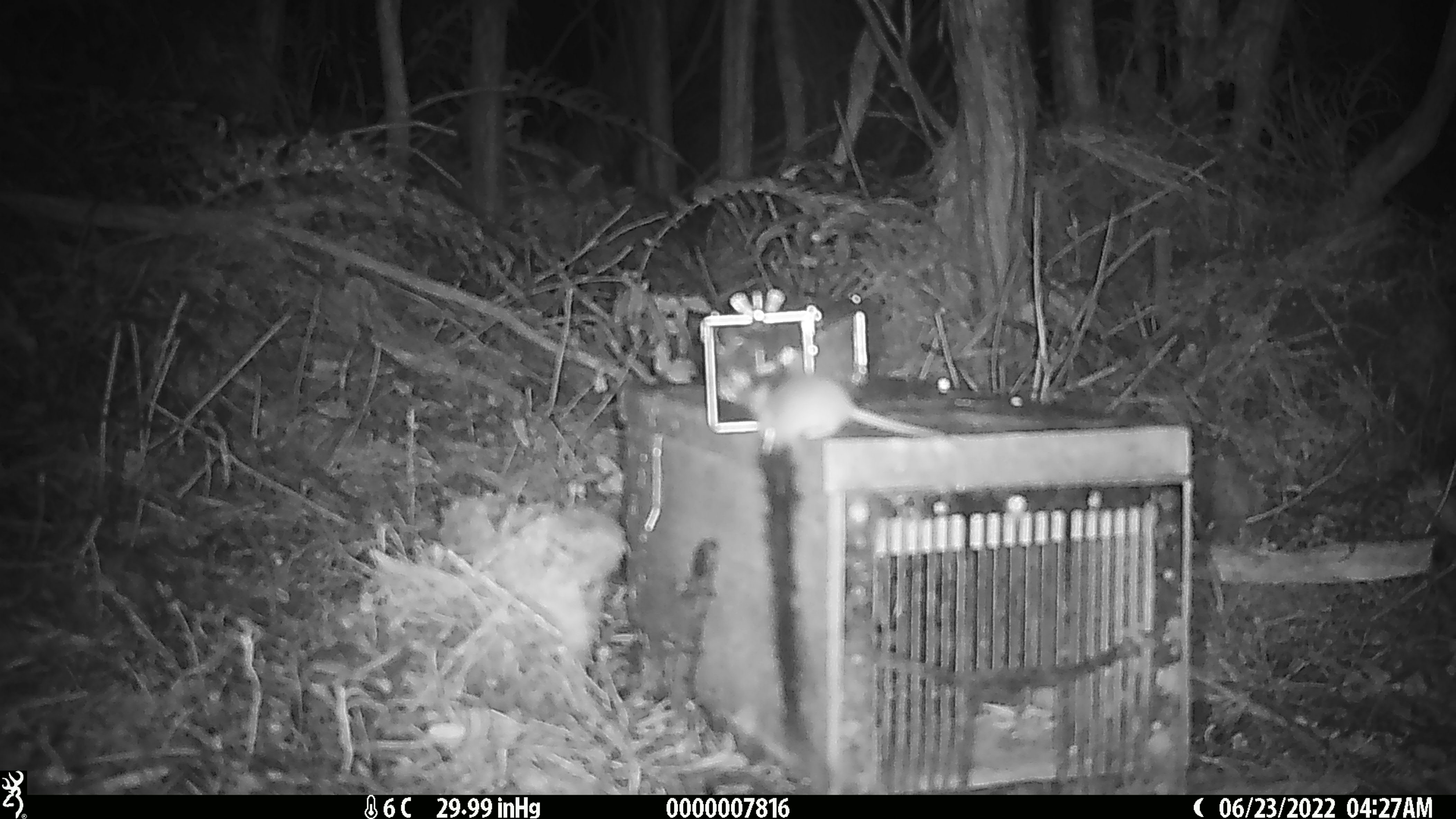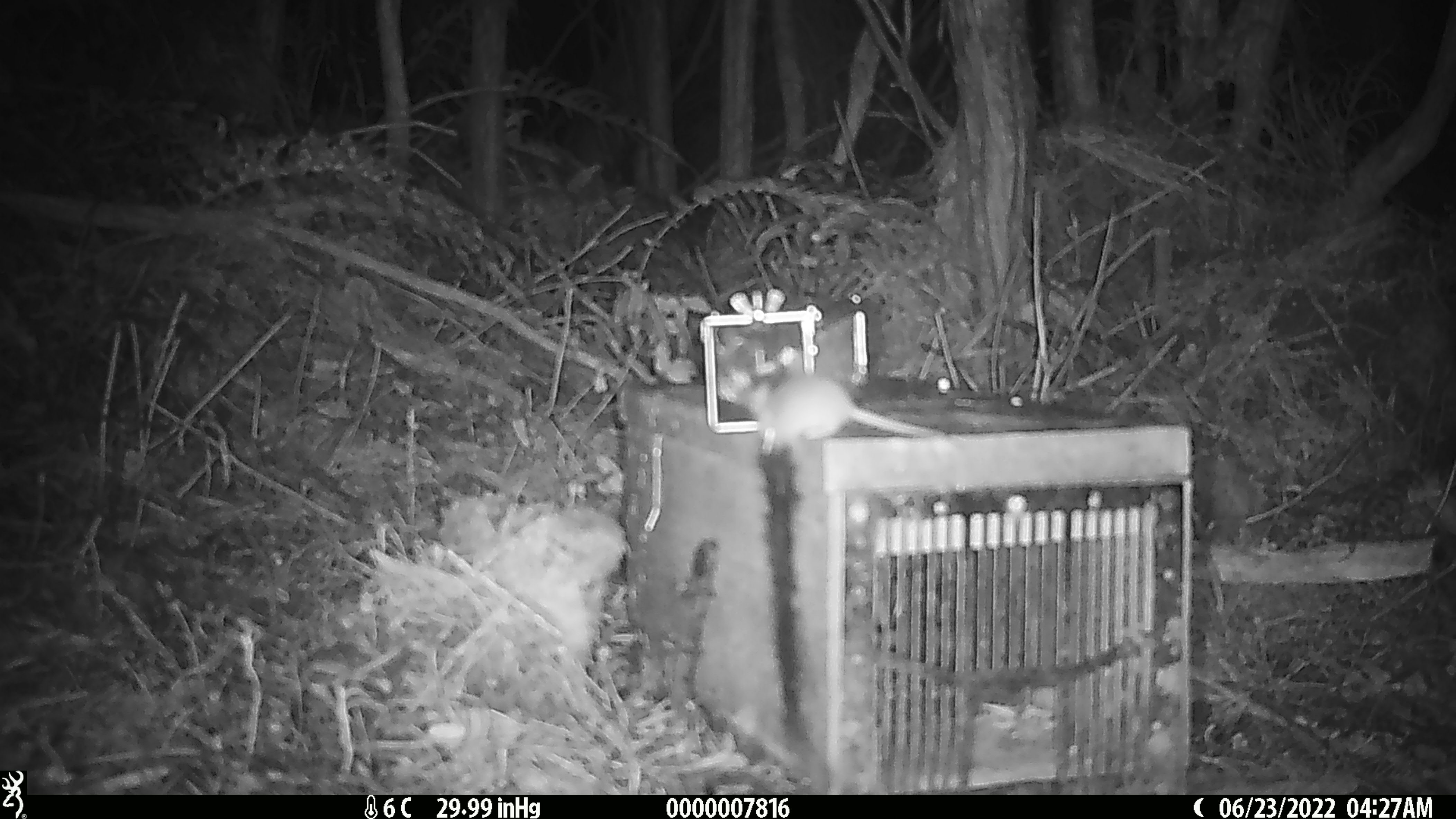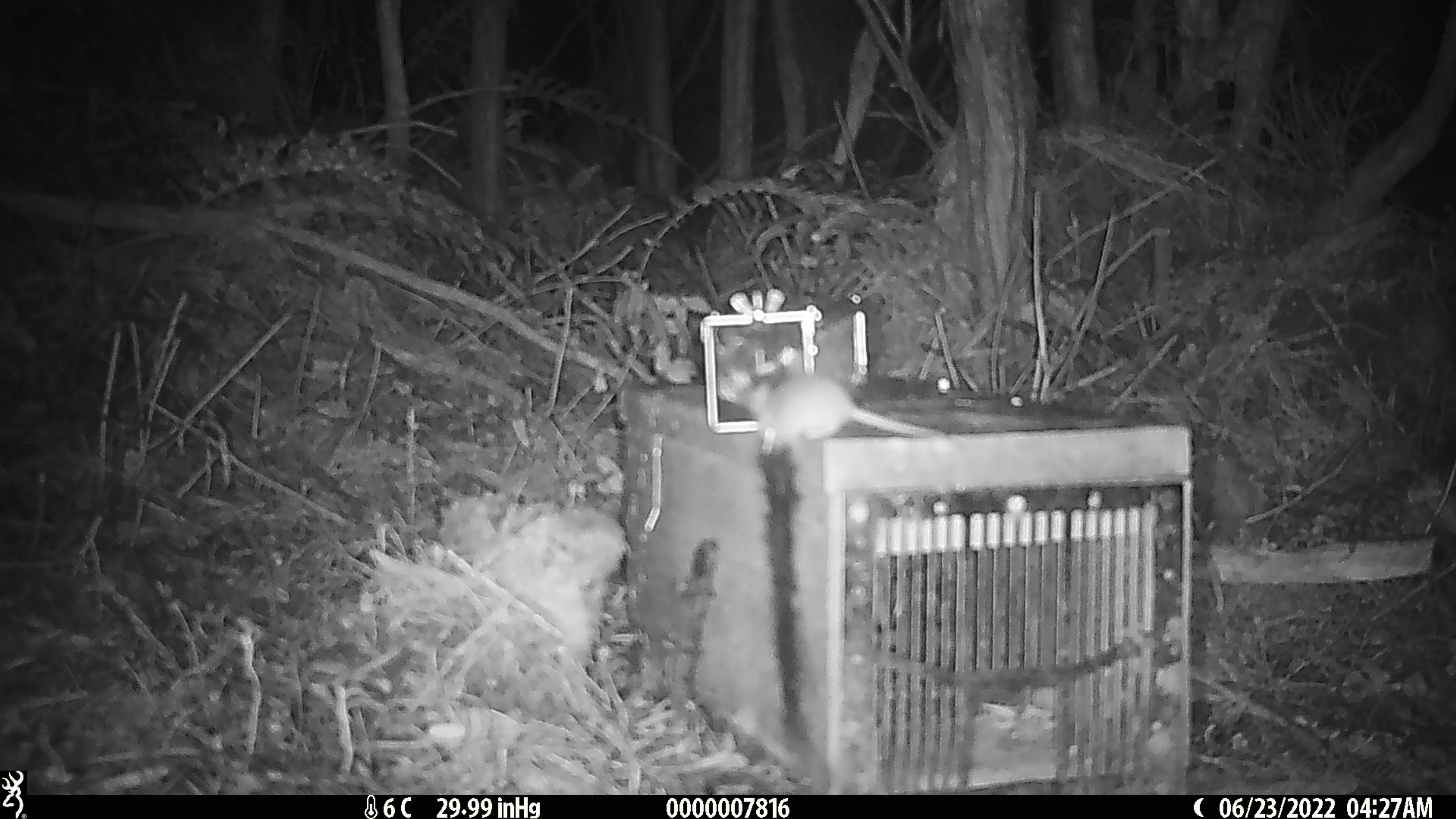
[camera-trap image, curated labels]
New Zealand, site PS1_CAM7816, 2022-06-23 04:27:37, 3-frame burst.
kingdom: Animalia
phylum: Chordata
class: Mammalia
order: Rodentia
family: Muridae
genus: Mus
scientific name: Mus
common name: mouse